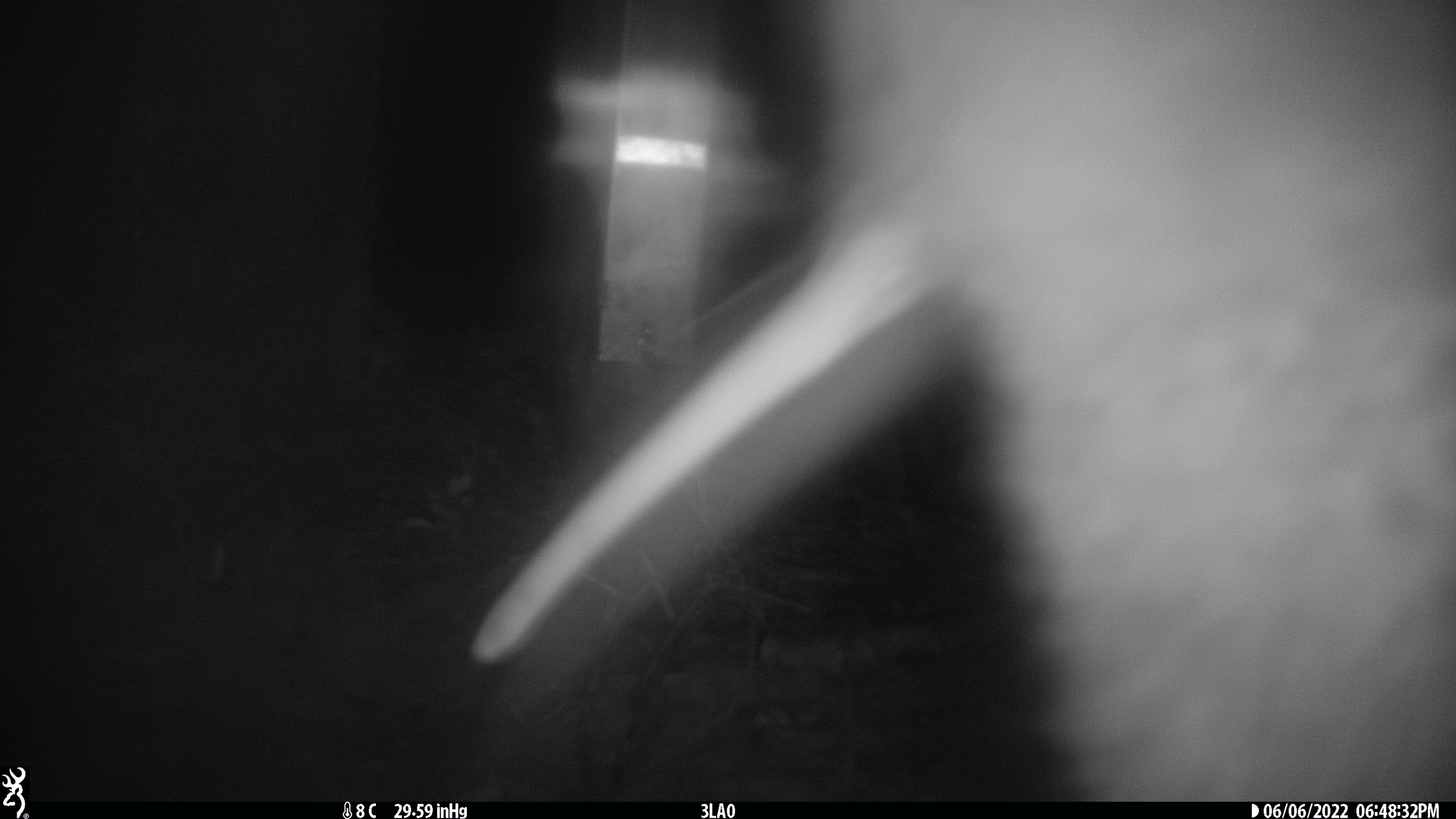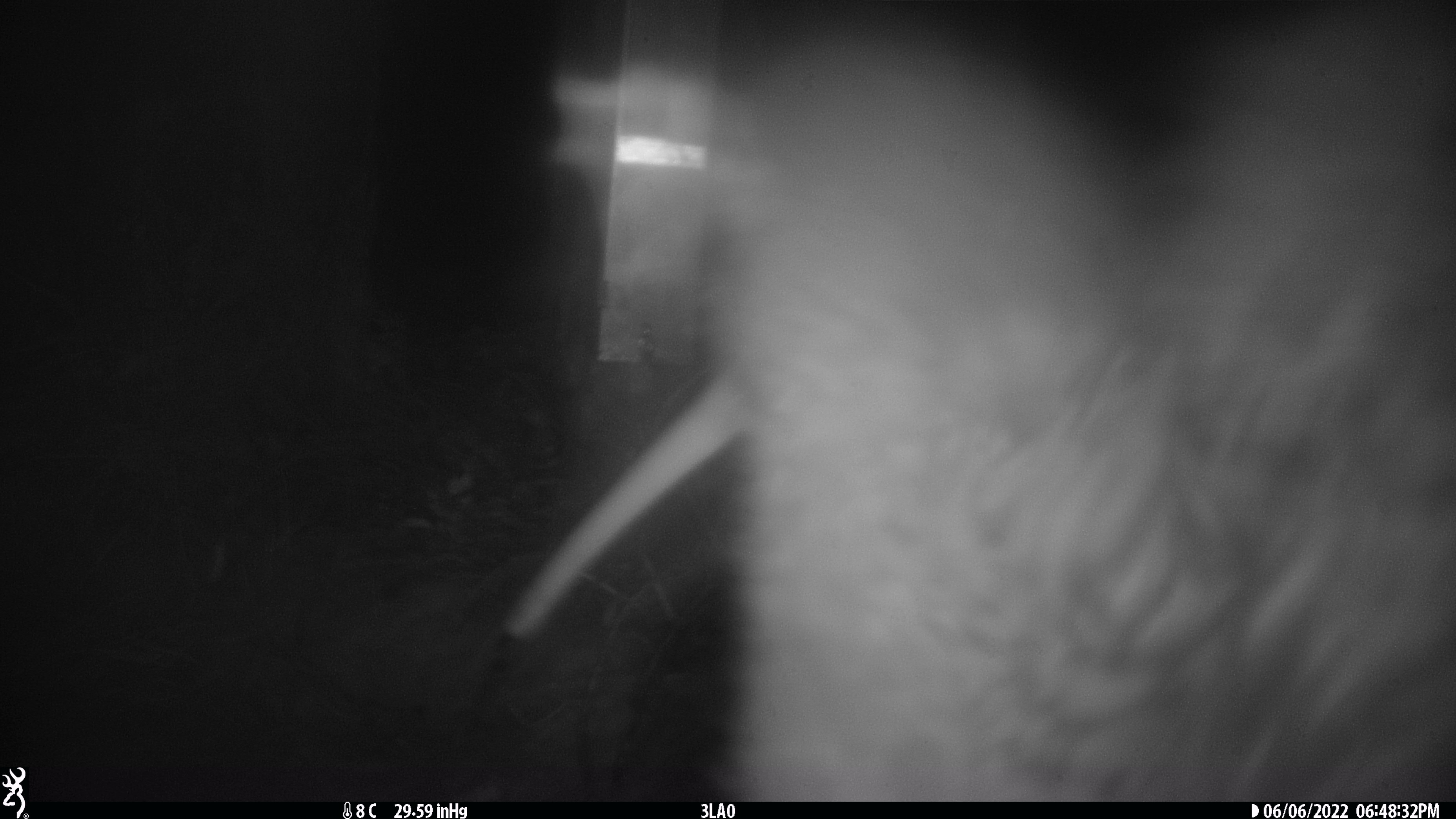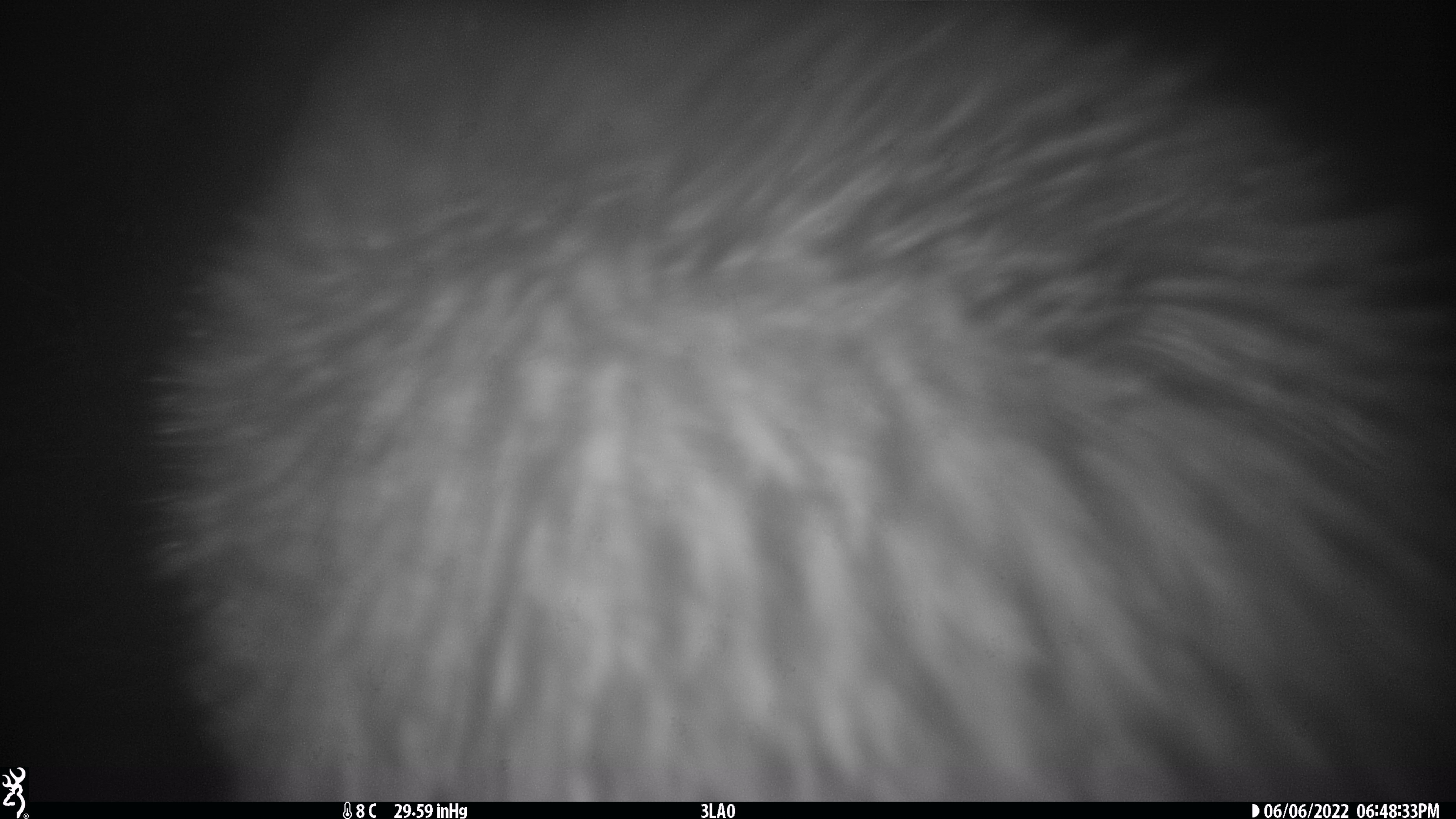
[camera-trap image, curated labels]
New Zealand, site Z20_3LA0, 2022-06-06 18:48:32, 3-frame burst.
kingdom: Animalia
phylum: Chordata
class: Aves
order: Apterygiformes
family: Apterygidae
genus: Apteryx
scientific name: Apteryx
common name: kiwi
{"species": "kiwi (Apteryx)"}